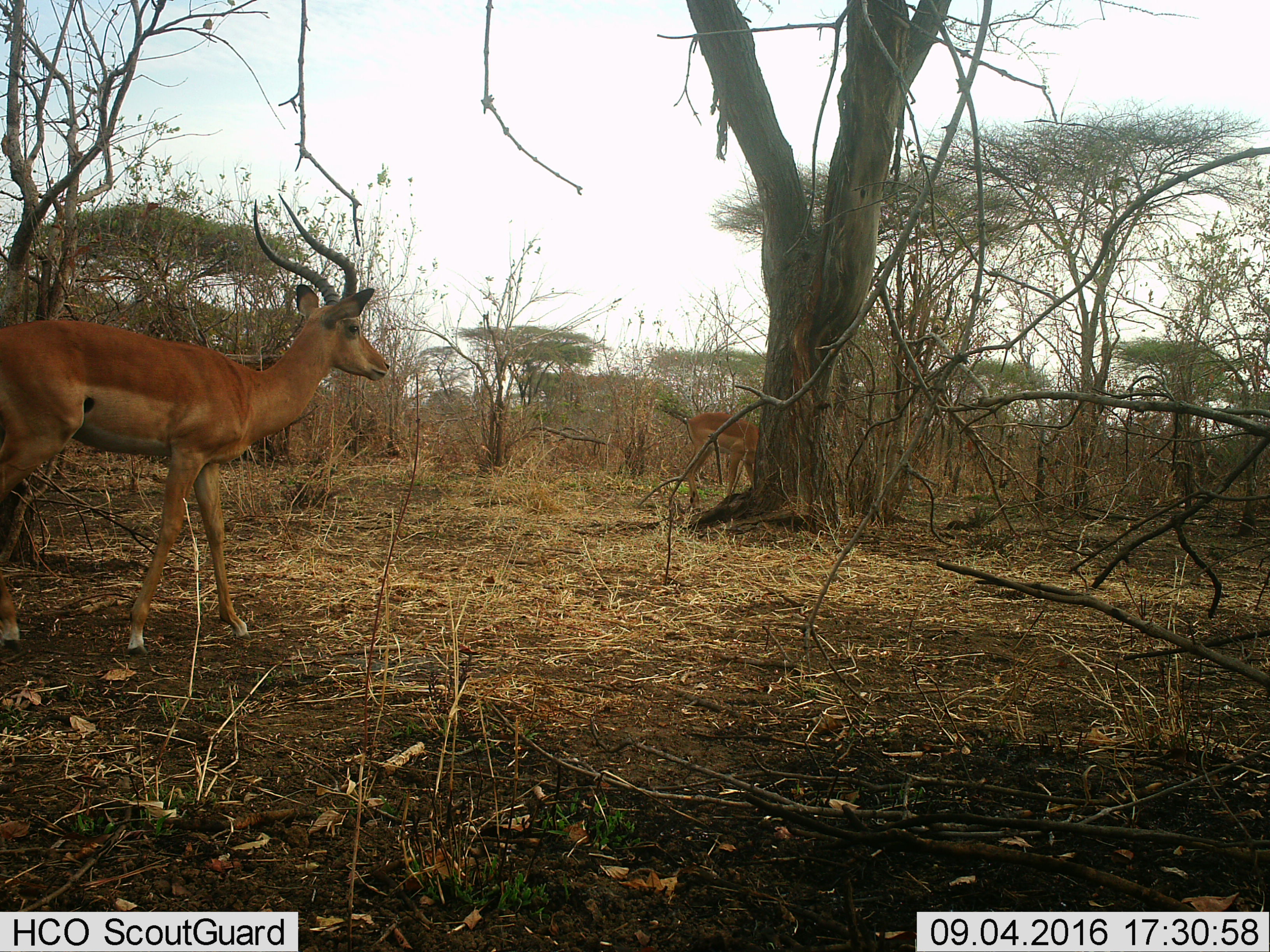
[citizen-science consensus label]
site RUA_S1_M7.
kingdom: Animalia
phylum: Chordata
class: Mammalia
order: Artiodactyla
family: Bovidae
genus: Aepyceros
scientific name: Aepyceros melampus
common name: impala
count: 2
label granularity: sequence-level